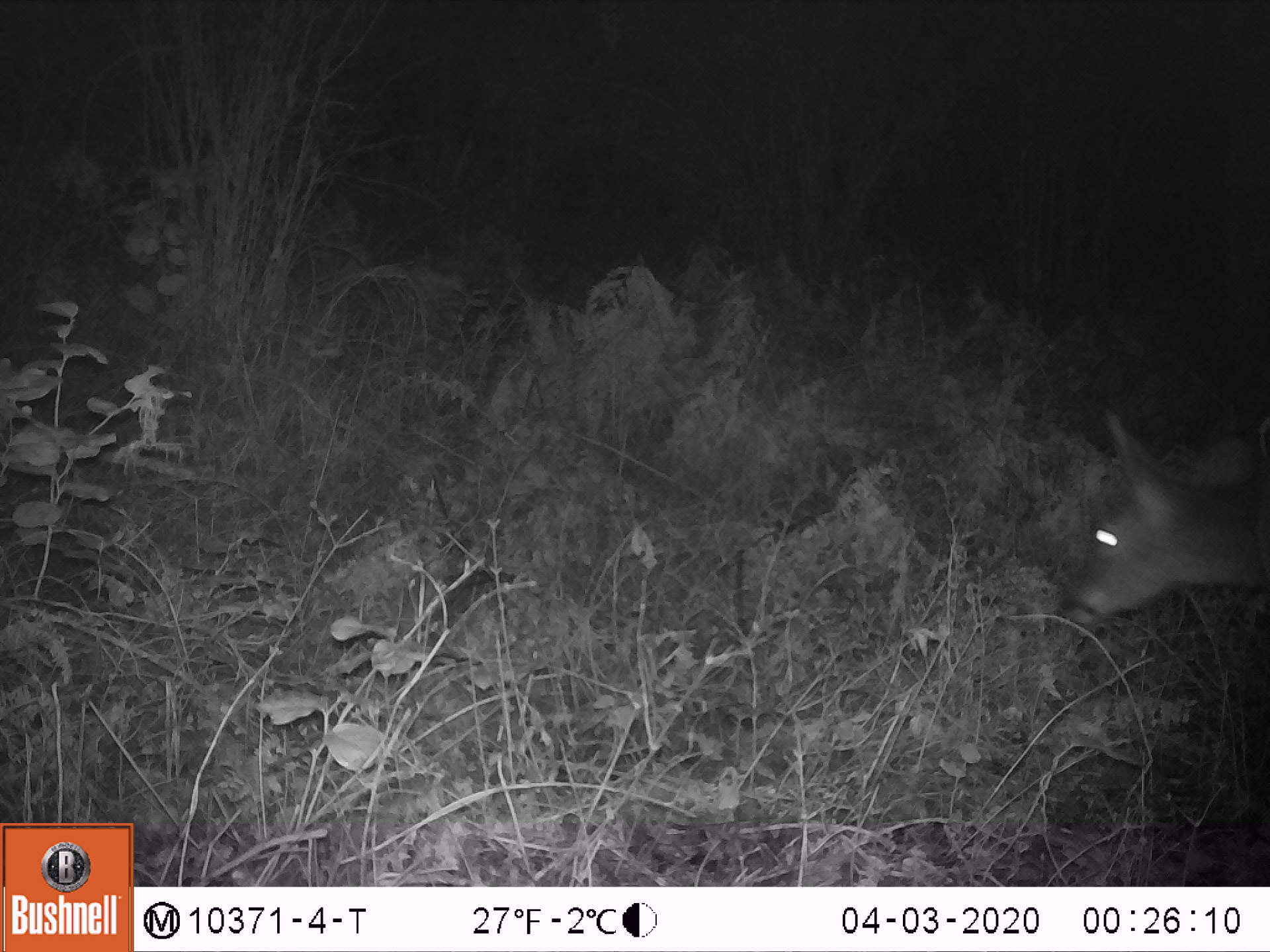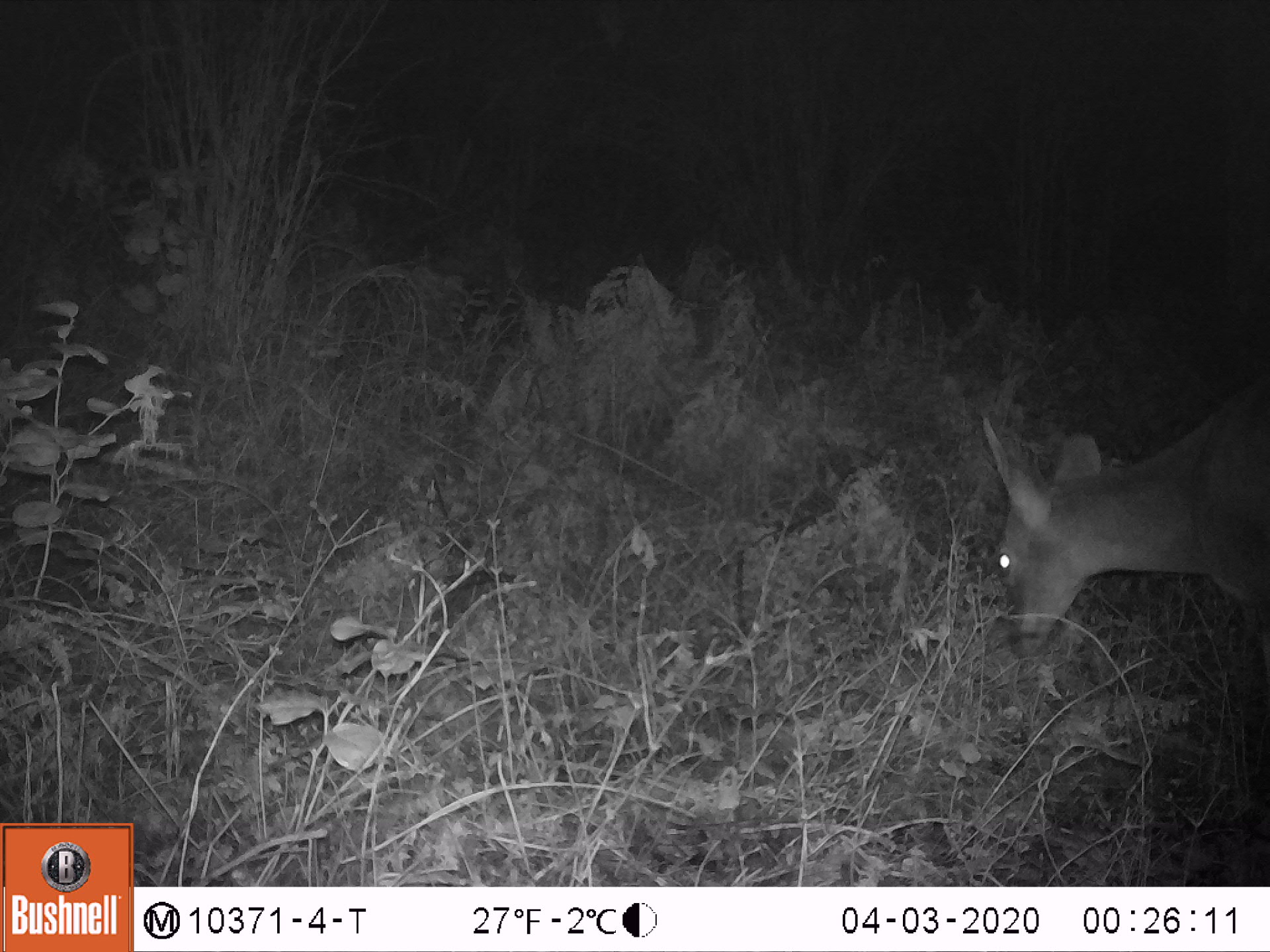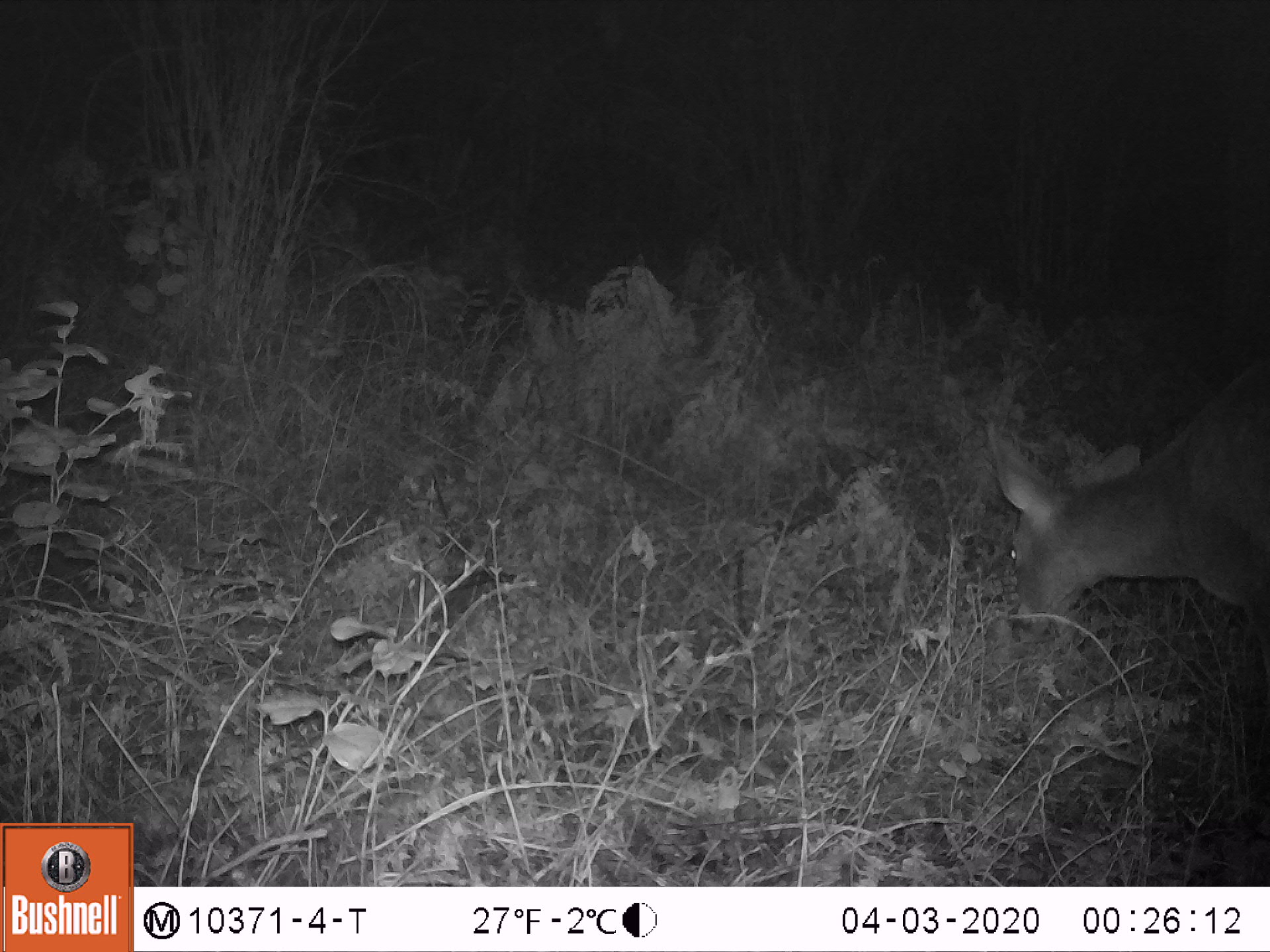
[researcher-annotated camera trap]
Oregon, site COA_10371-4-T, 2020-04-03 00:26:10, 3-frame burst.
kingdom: Animalia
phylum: Chordata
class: Mammalia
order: Artiodactyla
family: Cervidae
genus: Odocoileus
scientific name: Odocoileus hemionus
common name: black-tailed deer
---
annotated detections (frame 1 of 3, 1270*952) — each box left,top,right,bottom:
black-tailed deer: 1059,397,1266,629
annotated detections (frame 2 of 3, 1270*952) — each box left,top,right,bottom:
black-tailed deer: 971,353,1266,655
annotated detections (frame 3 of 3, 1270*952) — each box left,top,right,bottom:
black-tailed deer: 975,340,1266,641